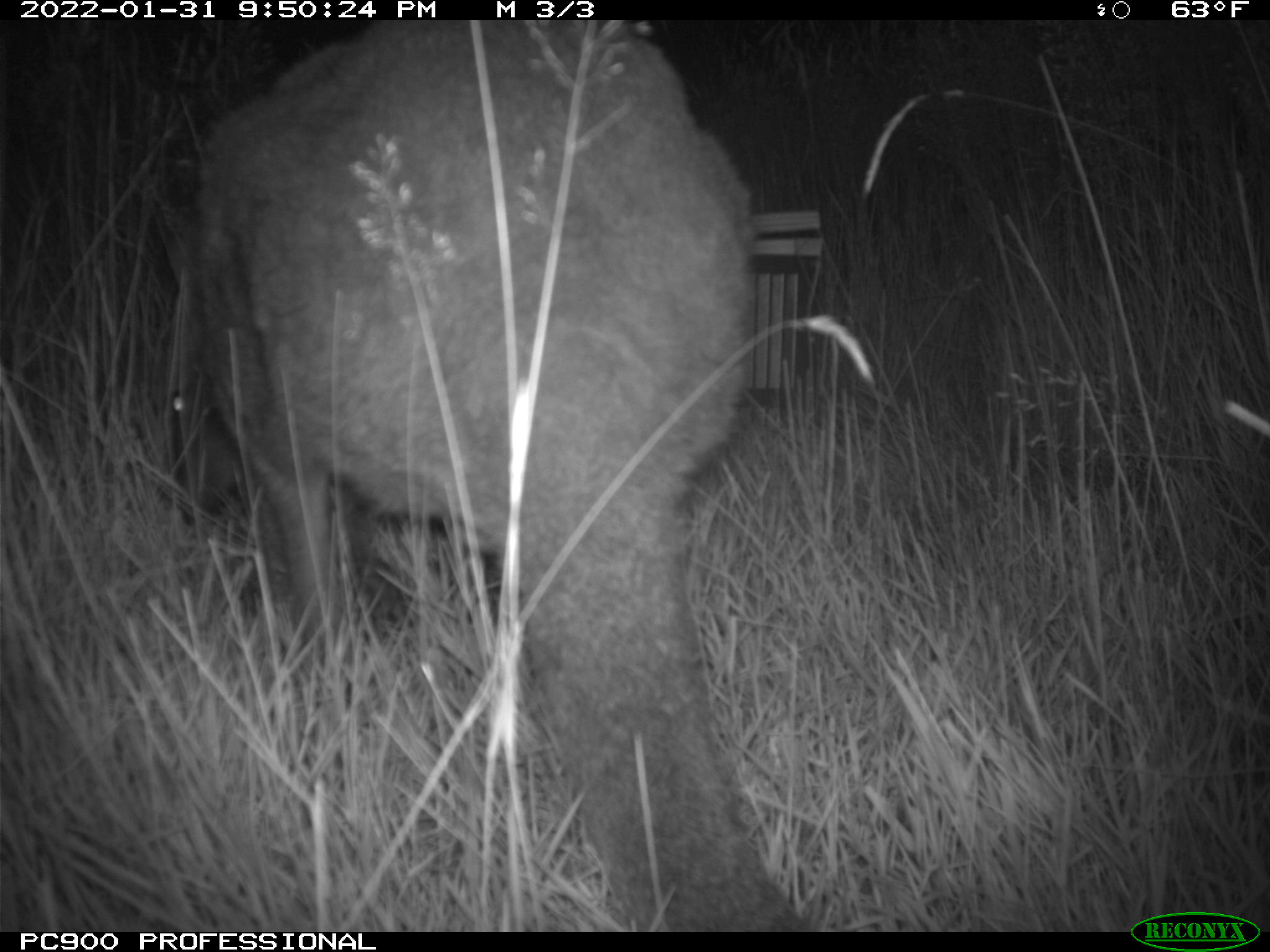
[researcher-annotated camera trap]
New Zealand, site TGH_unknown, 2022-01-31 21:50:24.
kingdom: Animalia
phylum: Chordata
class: Mammalia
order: Diprotodontia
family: Macropodidae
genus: Notamacropus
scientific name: Notamacropus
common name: wallaby